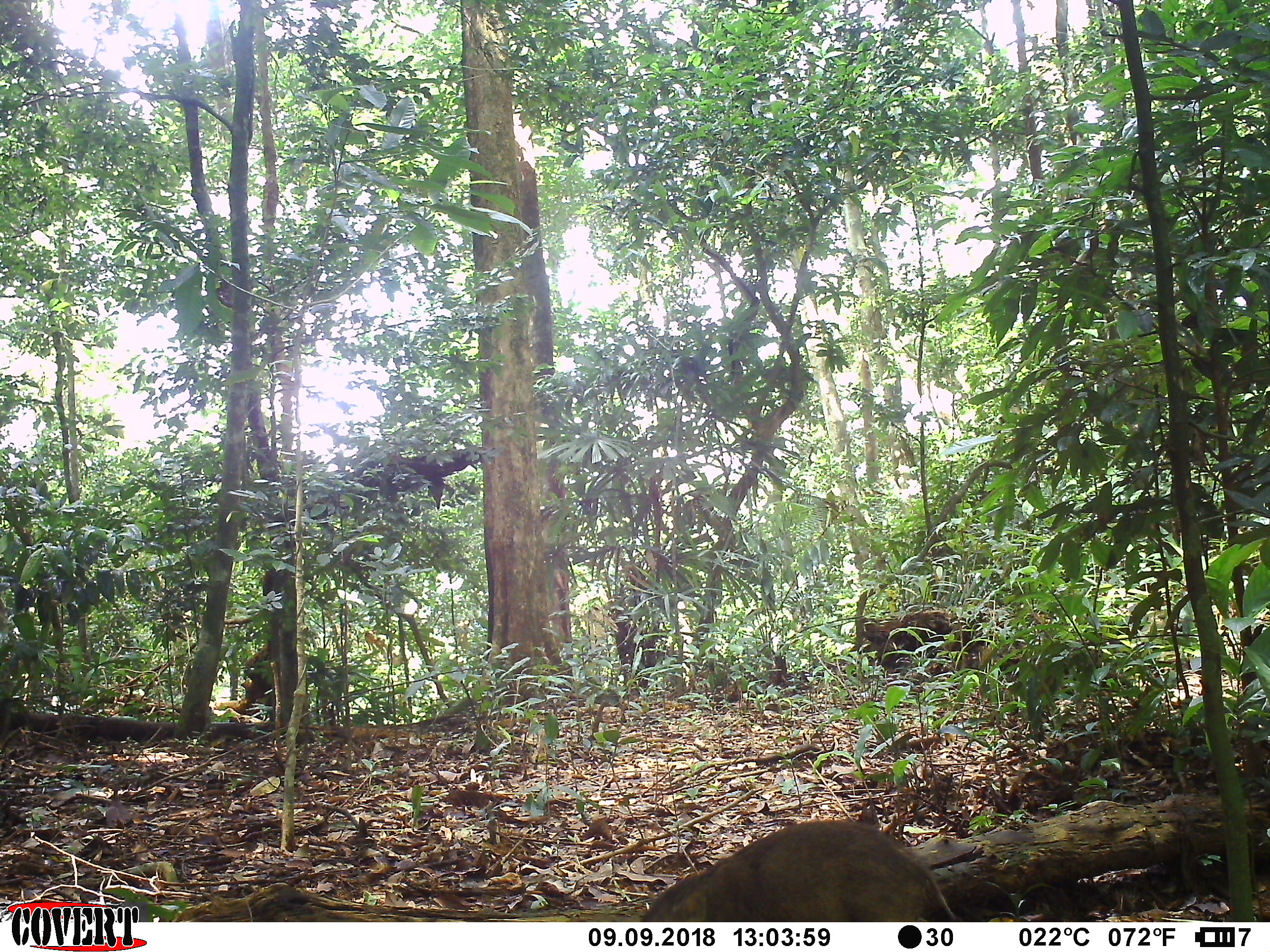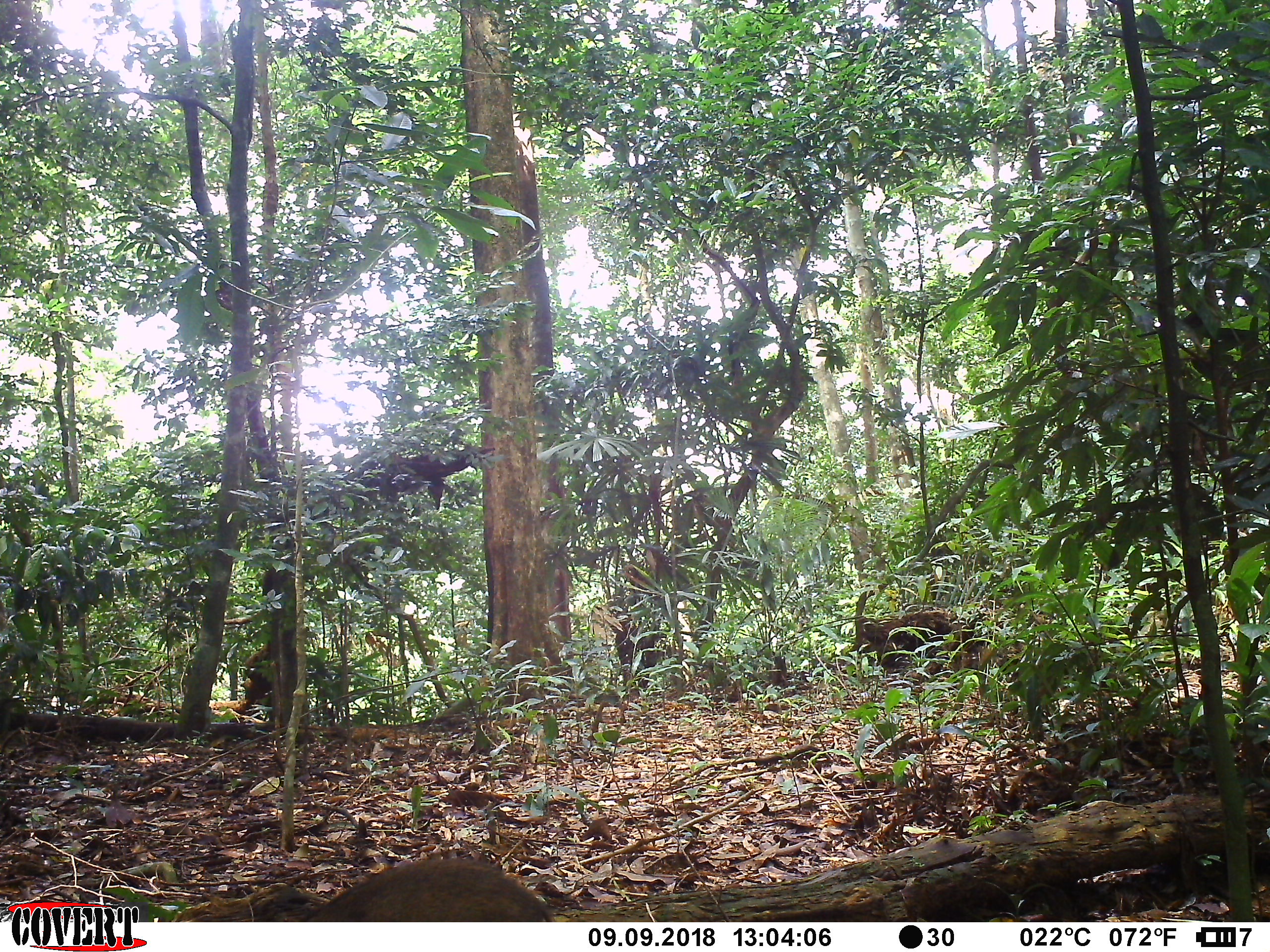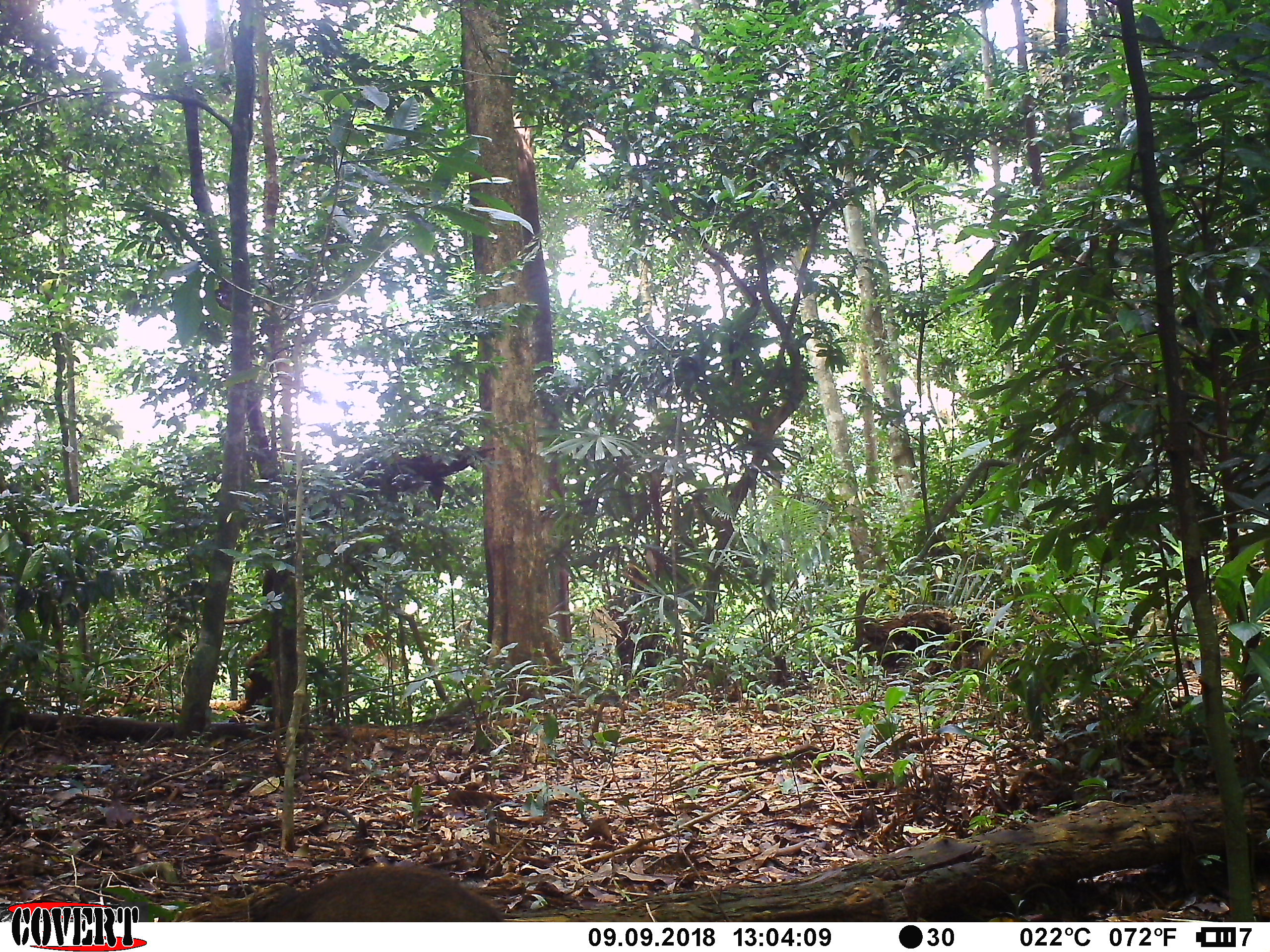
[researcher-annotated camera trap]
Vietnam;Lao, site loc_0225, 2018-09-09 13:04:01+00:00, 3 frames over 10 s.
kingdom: Animalia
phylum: Chordata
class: Mammalia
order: Artiodactyla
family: Suidae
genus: Sus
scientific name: Sus scrofa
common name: eurasian wild pig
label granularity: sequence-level